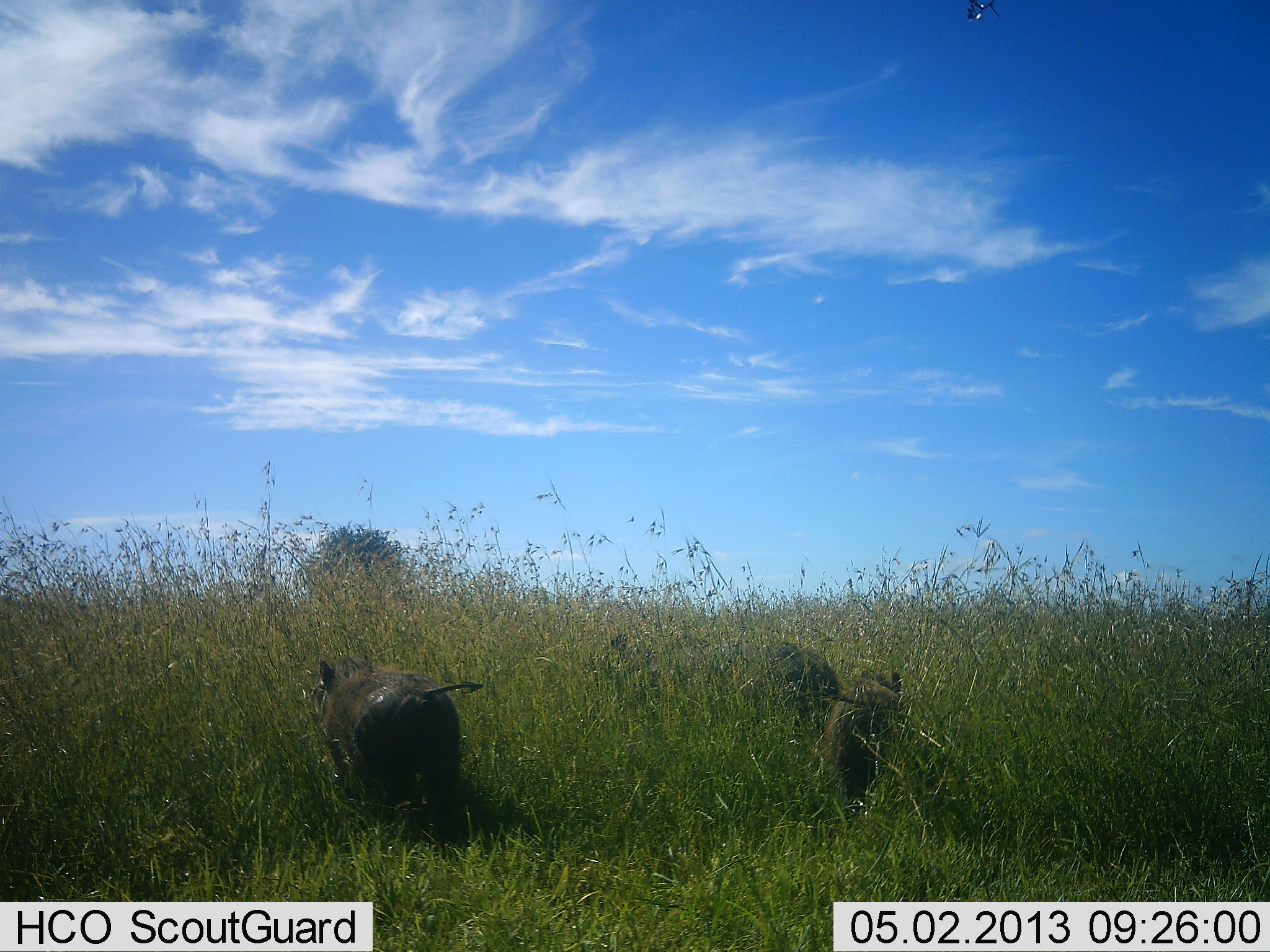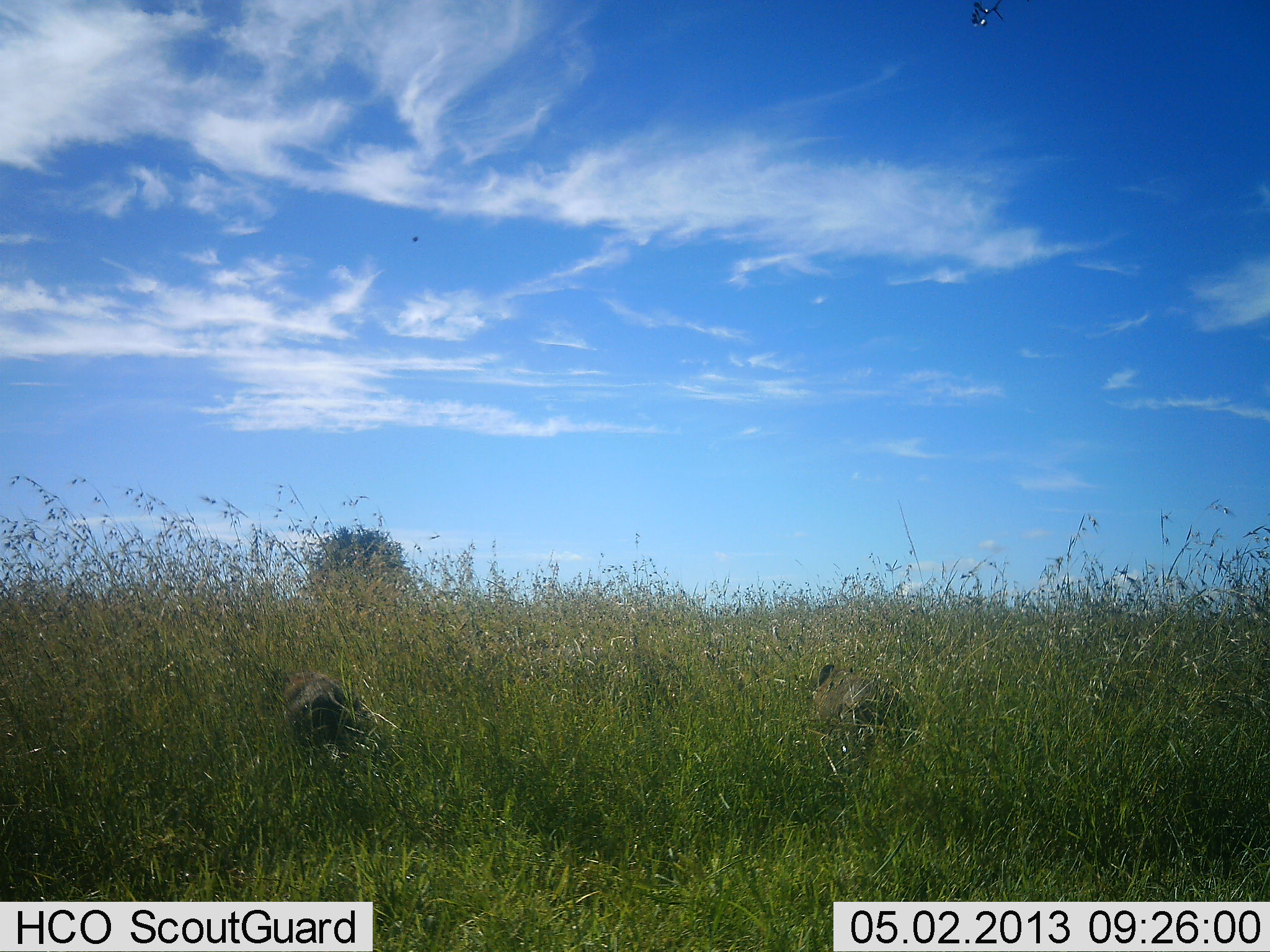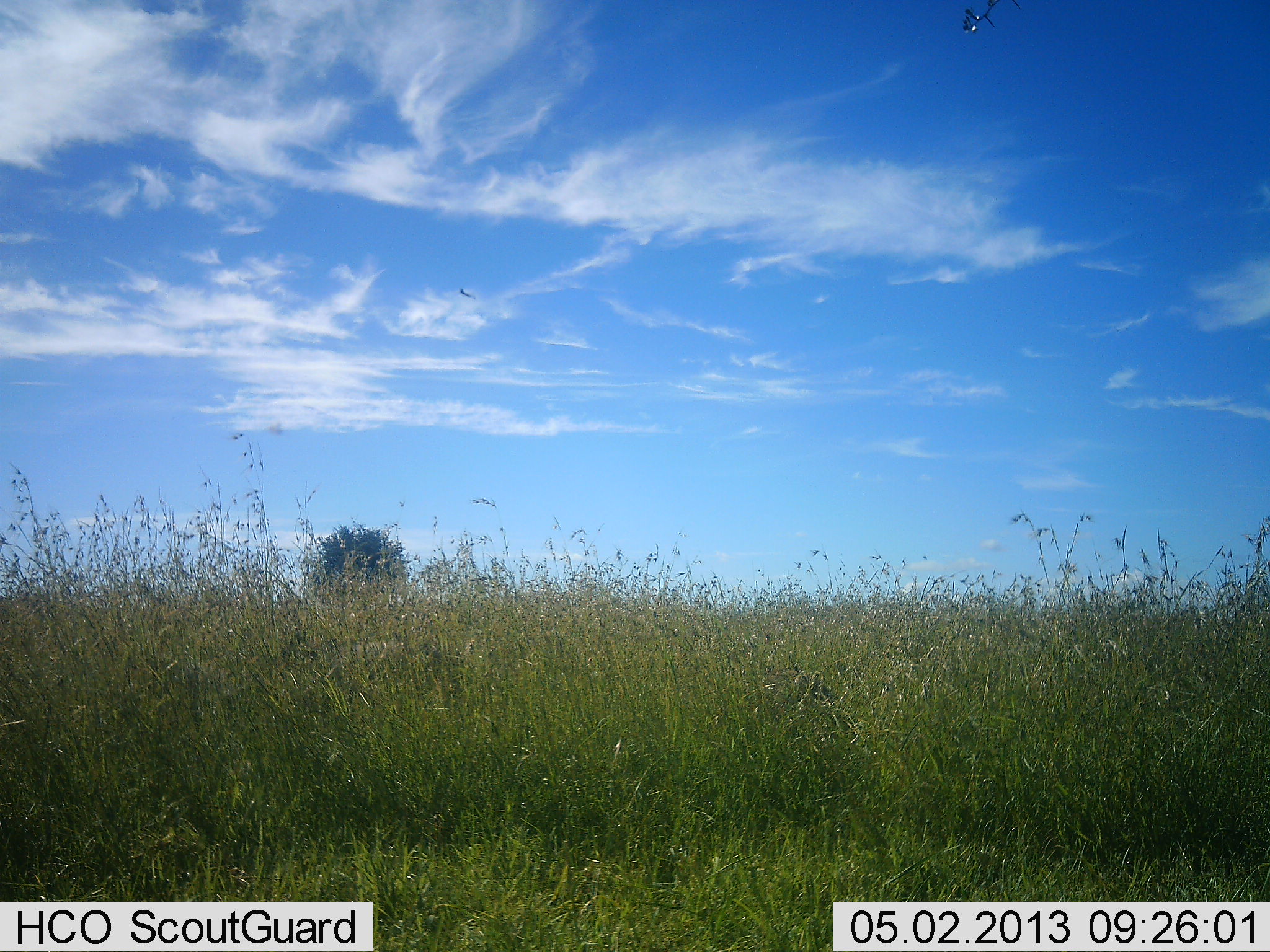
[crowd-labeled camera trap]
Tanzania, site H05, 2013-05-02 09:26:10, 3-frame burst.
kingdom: Animalia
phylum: Chordata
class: Mammalia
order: Artiodactyla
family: Suidae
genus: Phacochoerus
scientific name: Phacochoerus africanus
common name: warthog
Warthog (Phacochoerus africanus), count 3. Behavior (volunteer vote fractions): standing 7%, resting 0%, moving 100%, interacting 0%. Young present (vote fraction): 15%. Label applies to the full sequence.